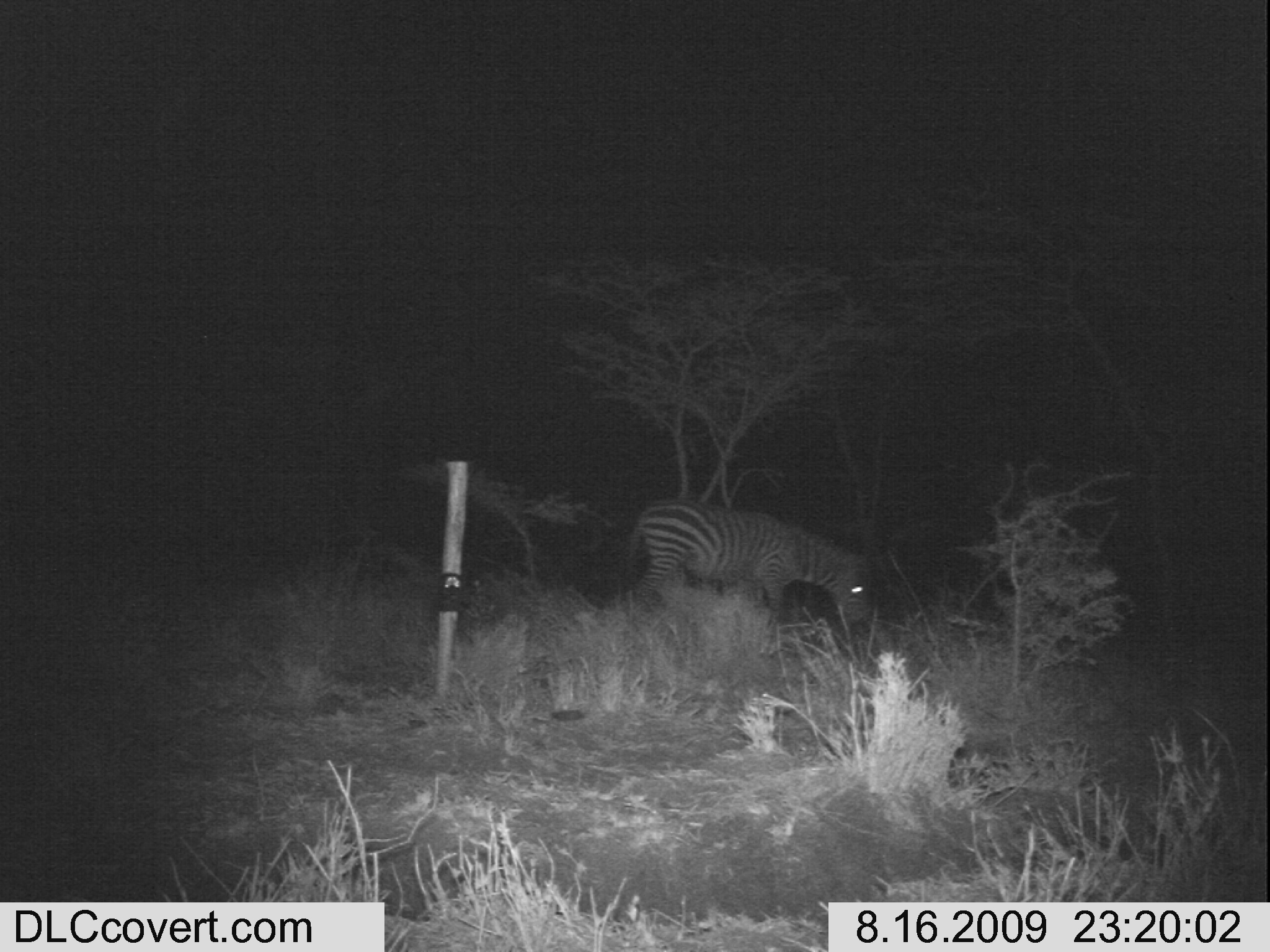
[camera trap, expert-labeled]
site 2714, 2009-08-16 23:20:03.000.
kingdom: Animalia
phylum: Chordata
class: Mammalia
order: Perissodactyla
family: Equidae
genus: Equus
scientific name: Equus quagga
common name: plains zebra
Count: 1.